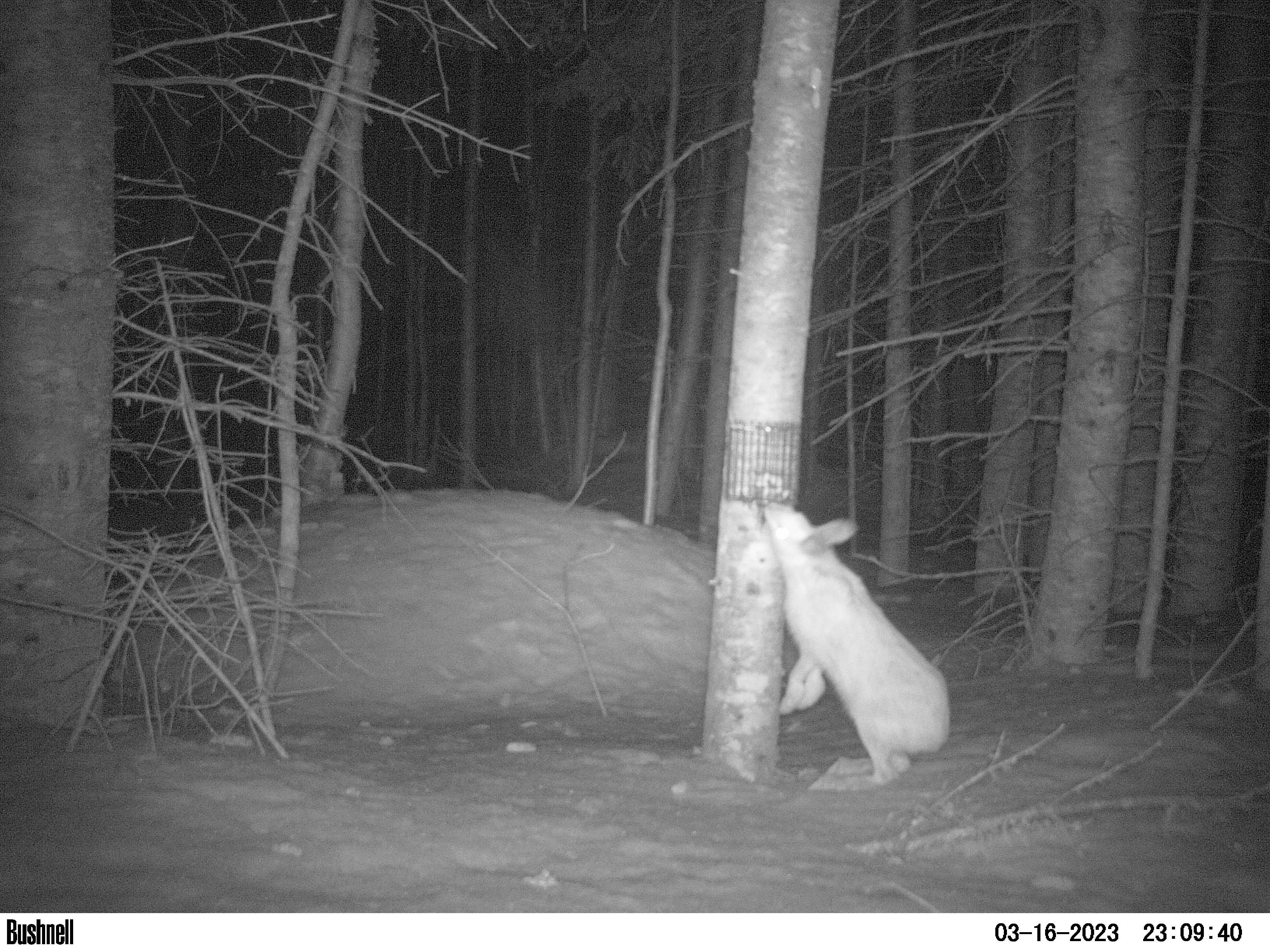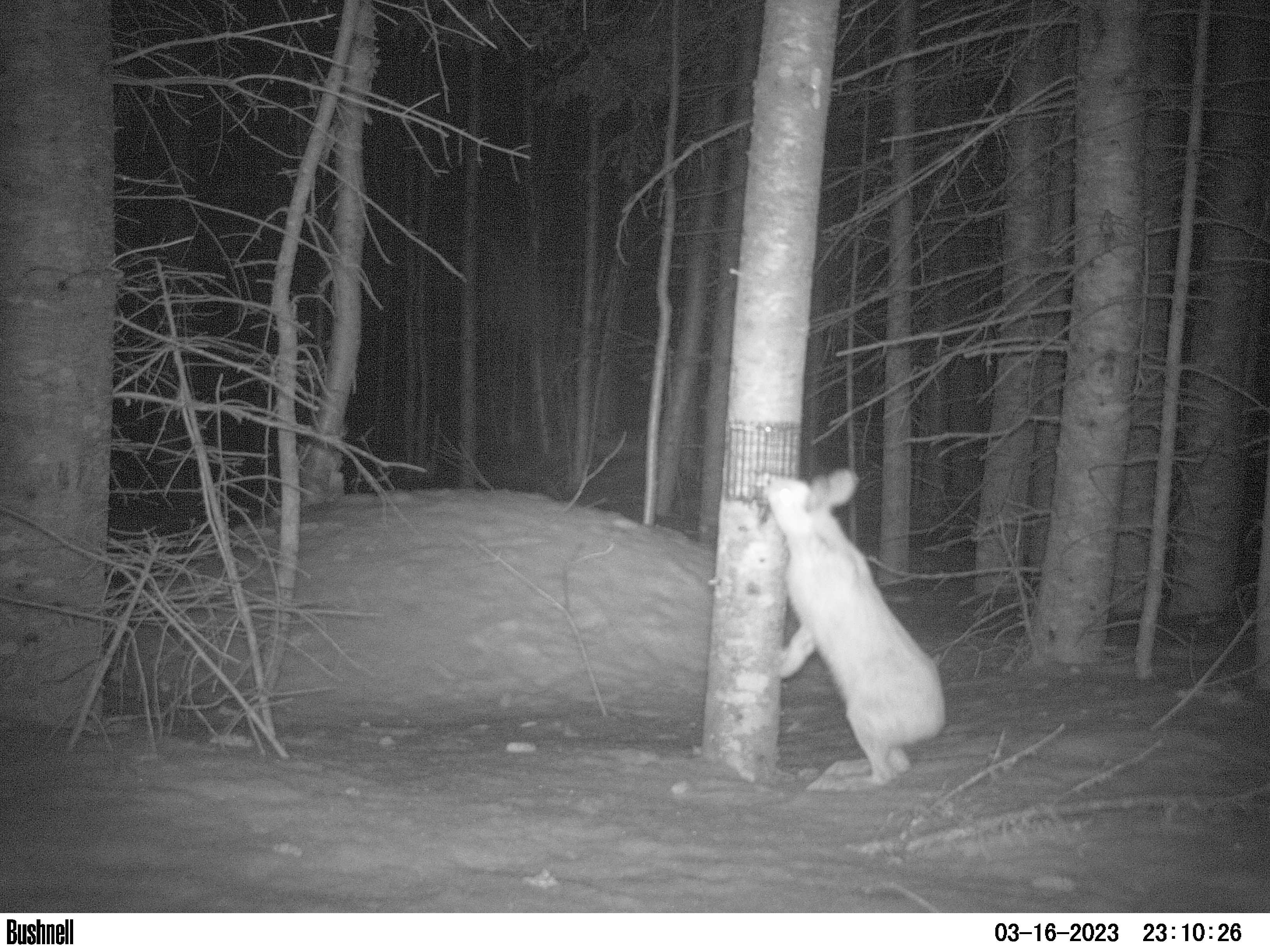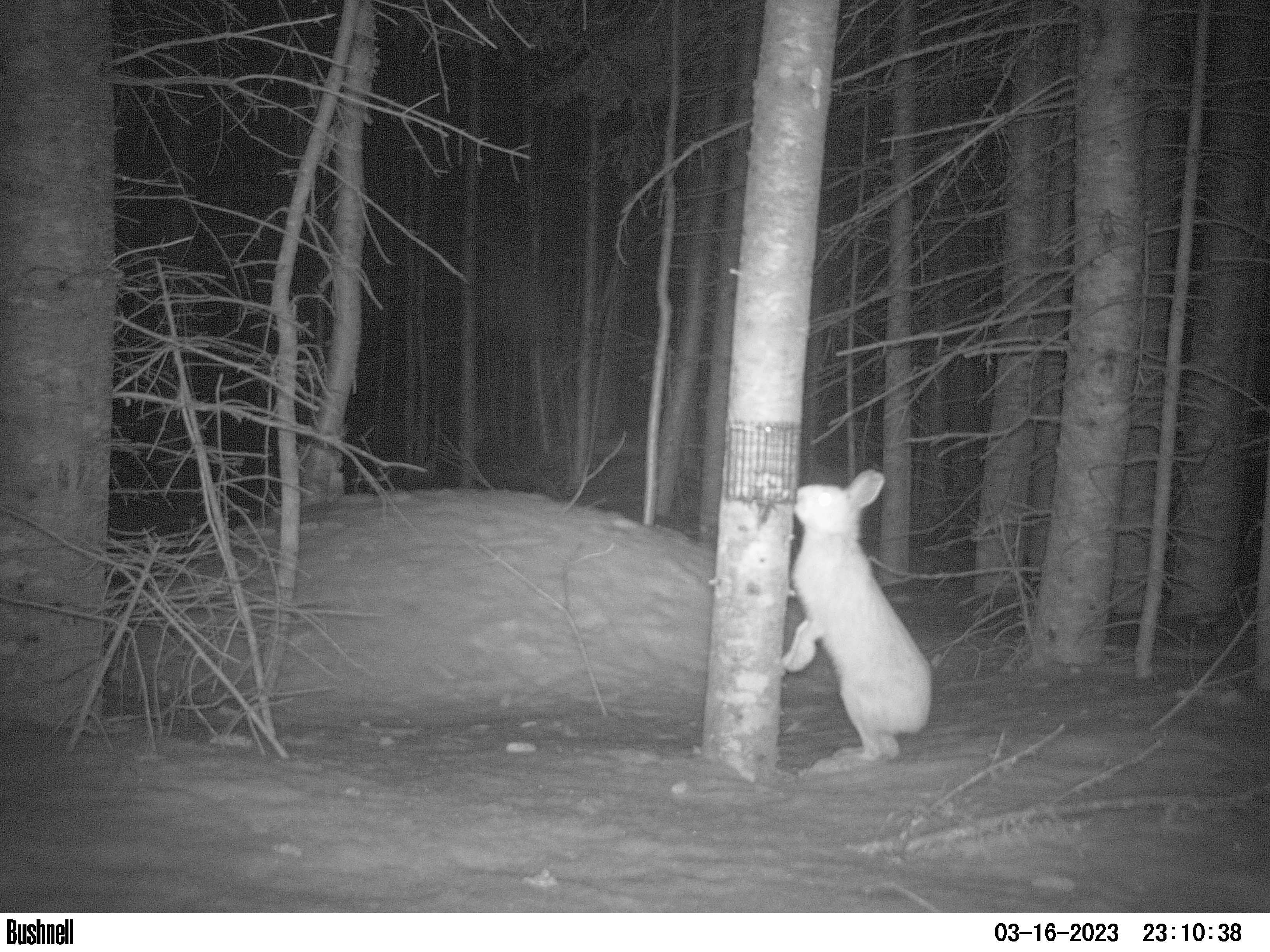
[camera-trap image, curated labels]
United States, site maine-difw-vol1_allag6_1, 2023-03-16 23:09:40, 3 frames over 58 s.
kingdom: Animalia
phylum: Chordata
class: Mammalia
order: Lagomorpha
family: Leporidae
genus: Lepus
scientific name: Lepus americanus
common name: snowshoe hare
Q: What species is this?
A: Snowshoe hare (Lepus americanus).